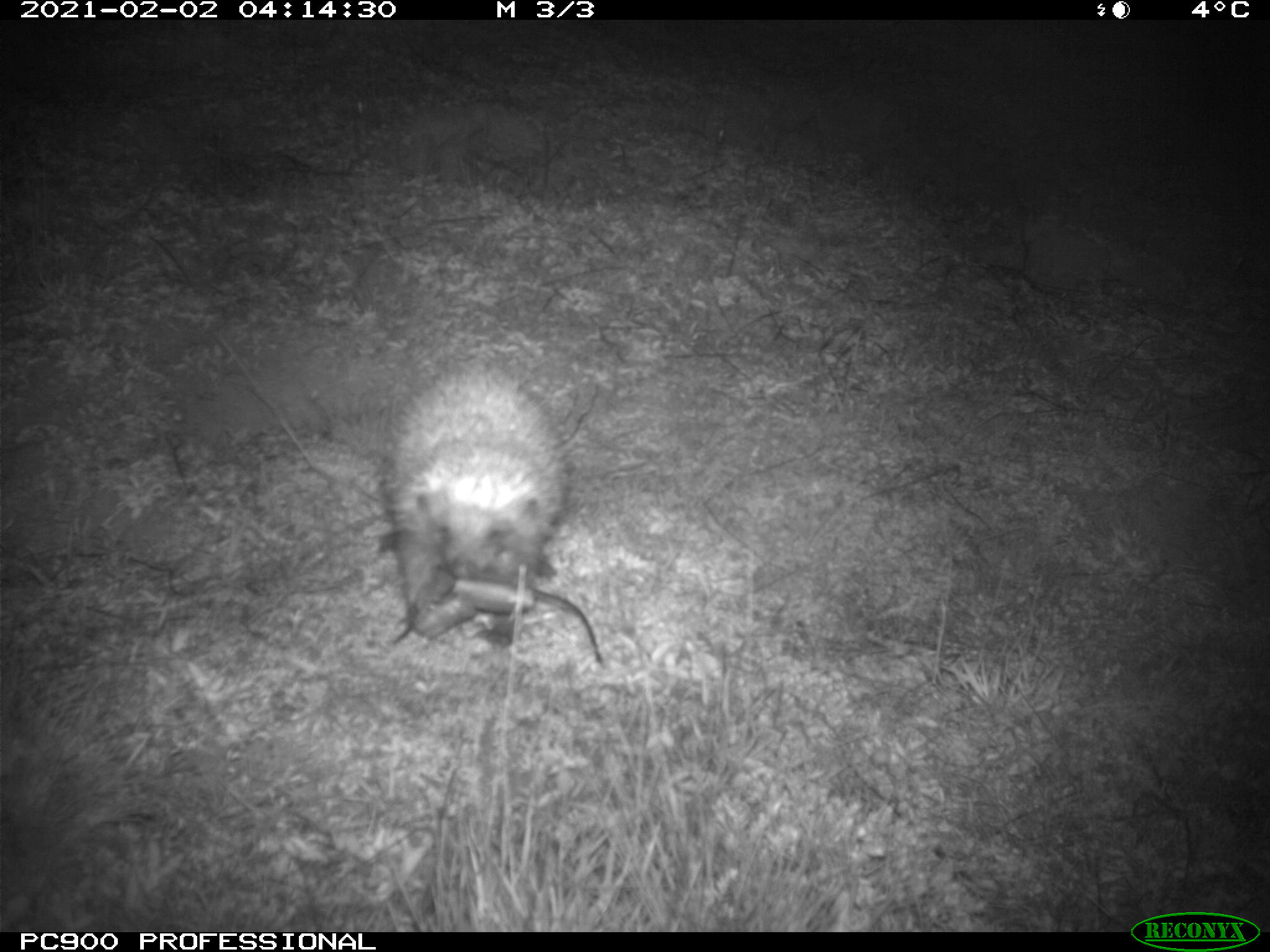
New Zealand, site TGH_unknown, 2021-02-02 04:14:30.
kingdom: Animalia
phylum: Chordata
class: Mammalia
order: Eulipotyphla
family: Erinaceidae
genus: Erinaceus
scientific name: Erinaceus europaeus europaeus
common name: european hedgehog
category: hedgehog